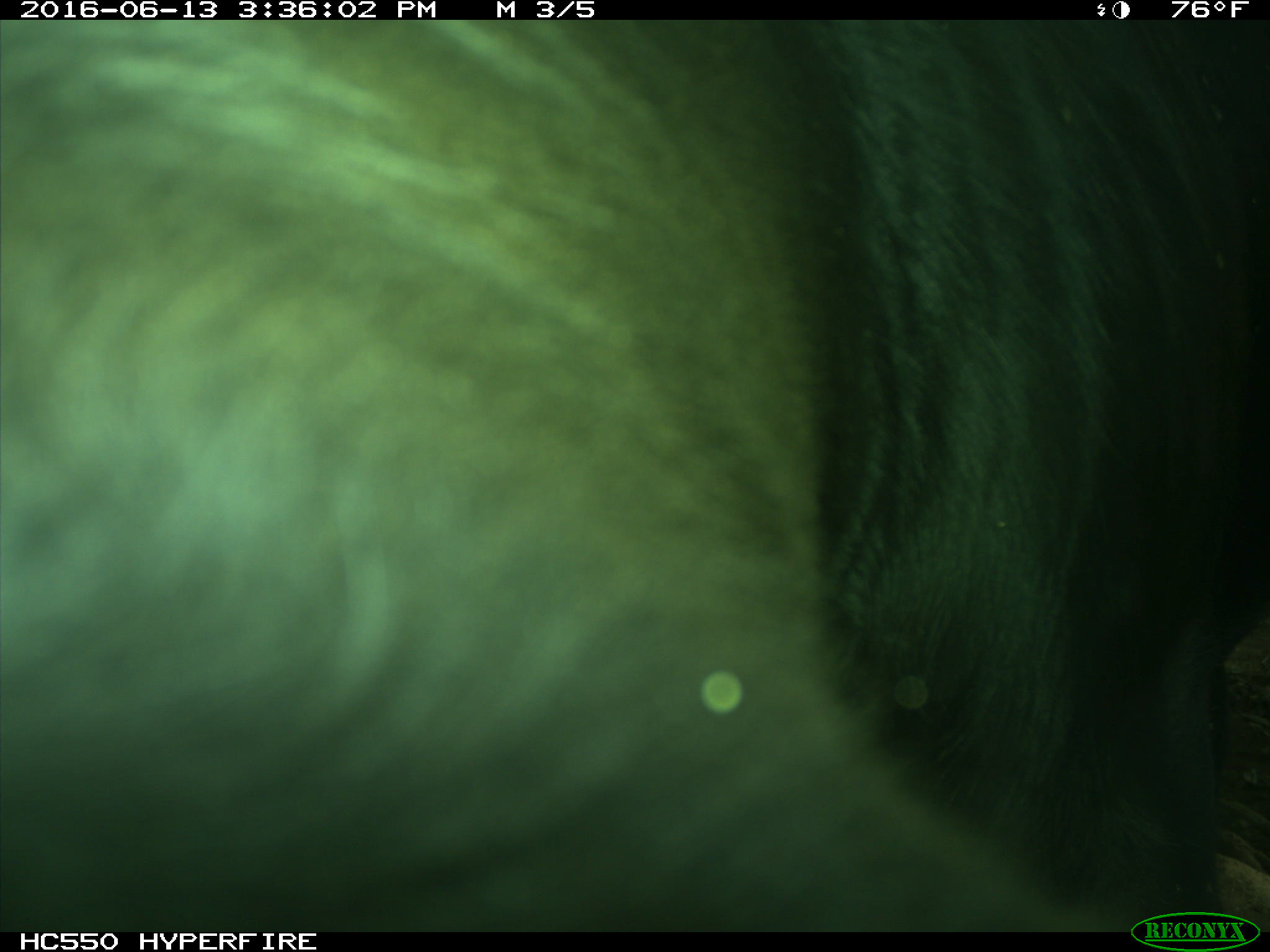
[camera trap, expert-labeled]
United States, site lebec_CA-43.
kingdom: Animalia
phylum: Chordata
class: Mammalia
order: Artiodactyla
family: Bovidae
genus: Bos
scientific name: Bos taurus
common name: domestic cow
Bos taurus (domestic cow).